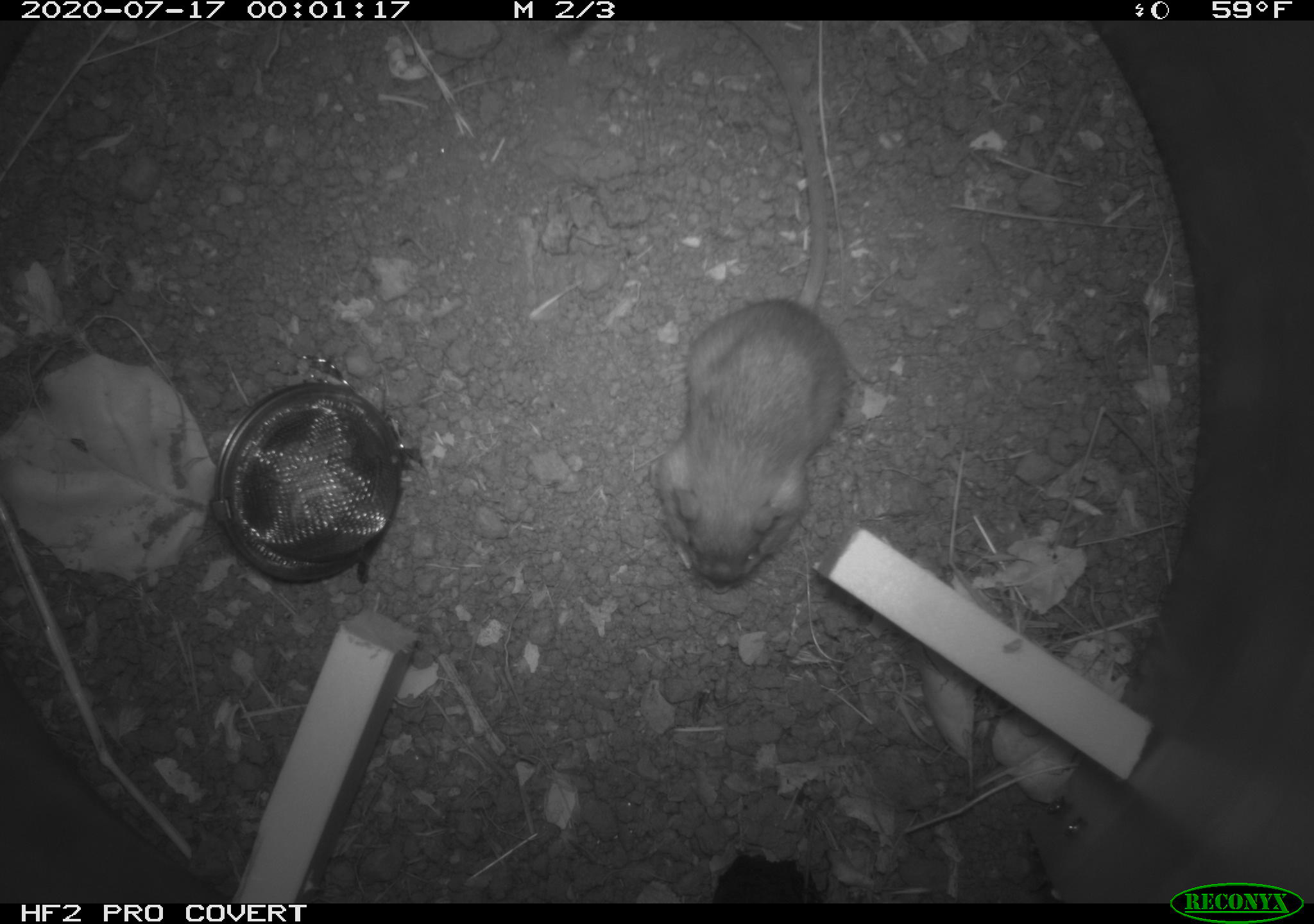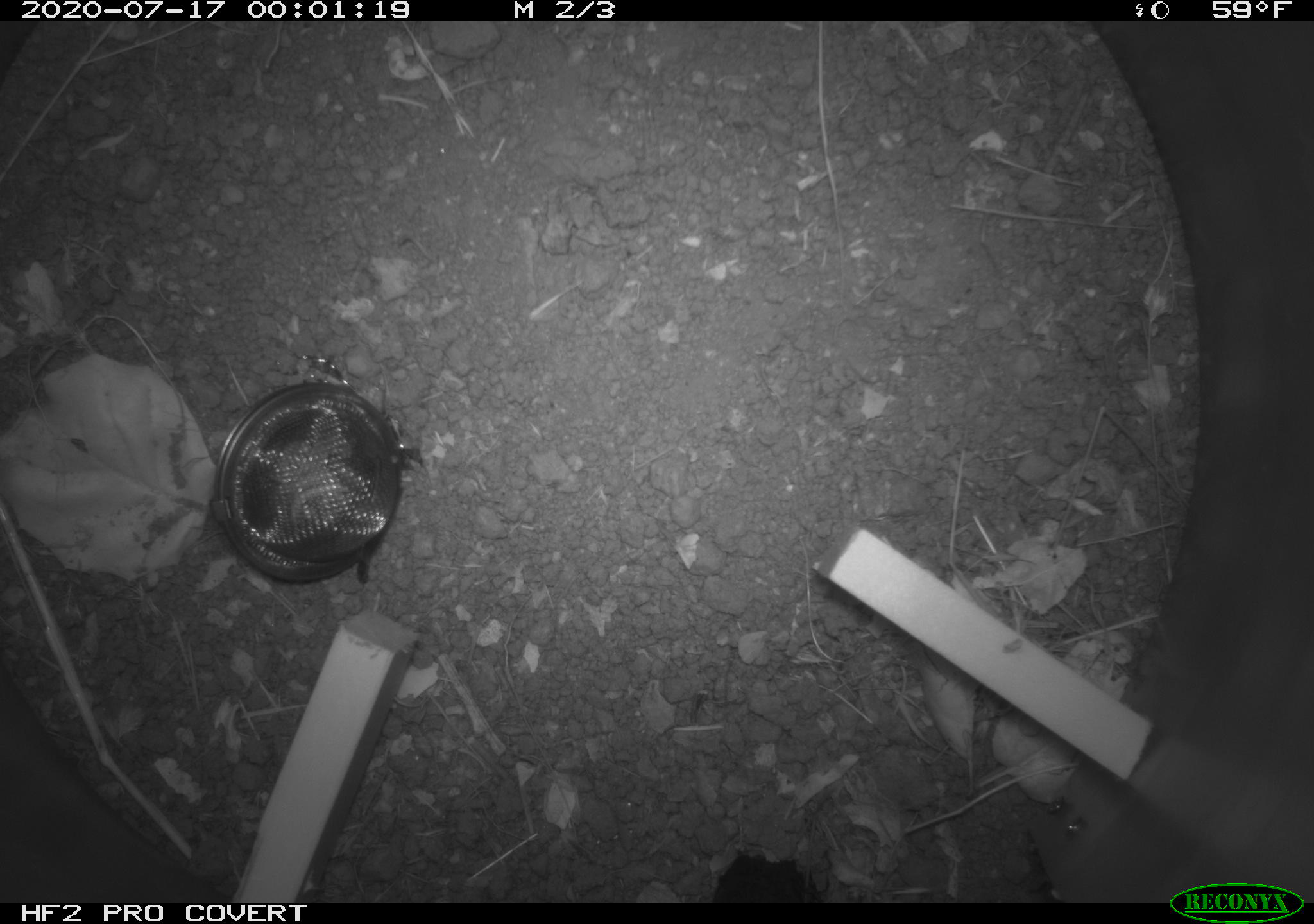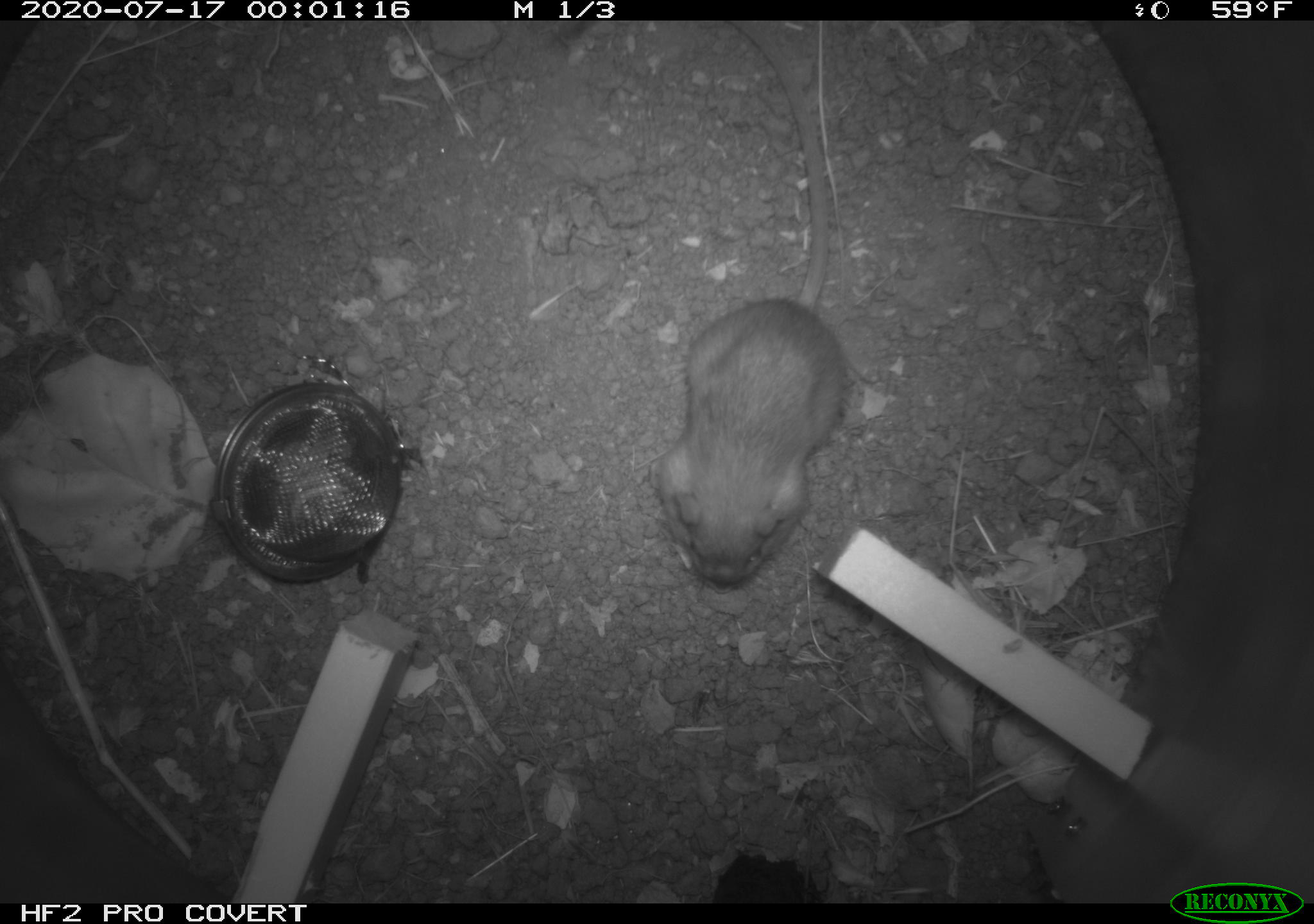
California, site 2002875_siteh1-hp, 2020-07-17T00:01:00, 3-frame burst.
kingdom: Animalia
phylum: Chordata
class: Mammalia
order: Rodentia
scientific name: Rodentia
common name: rodent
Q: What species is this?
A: Rodent (Rodentia).